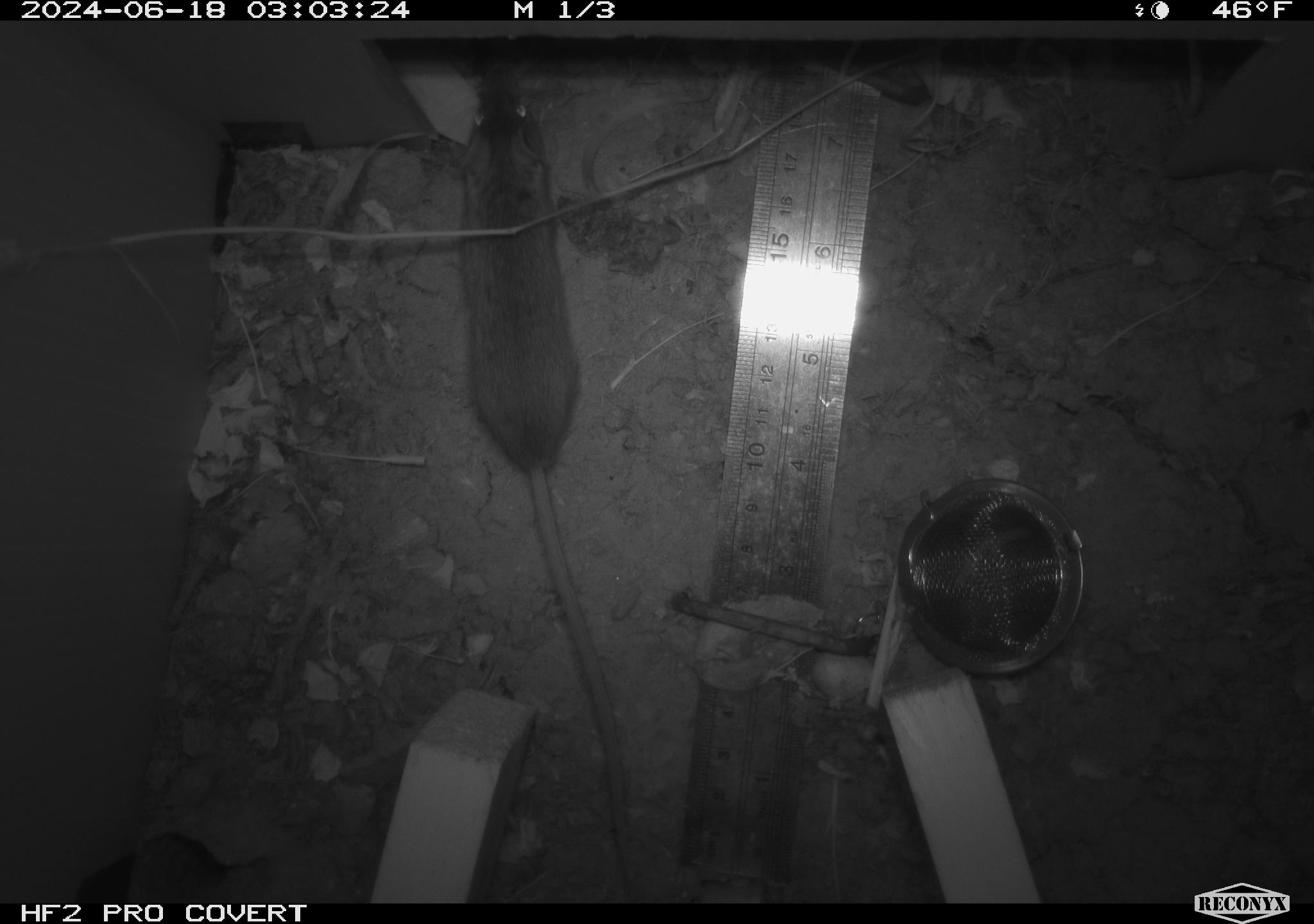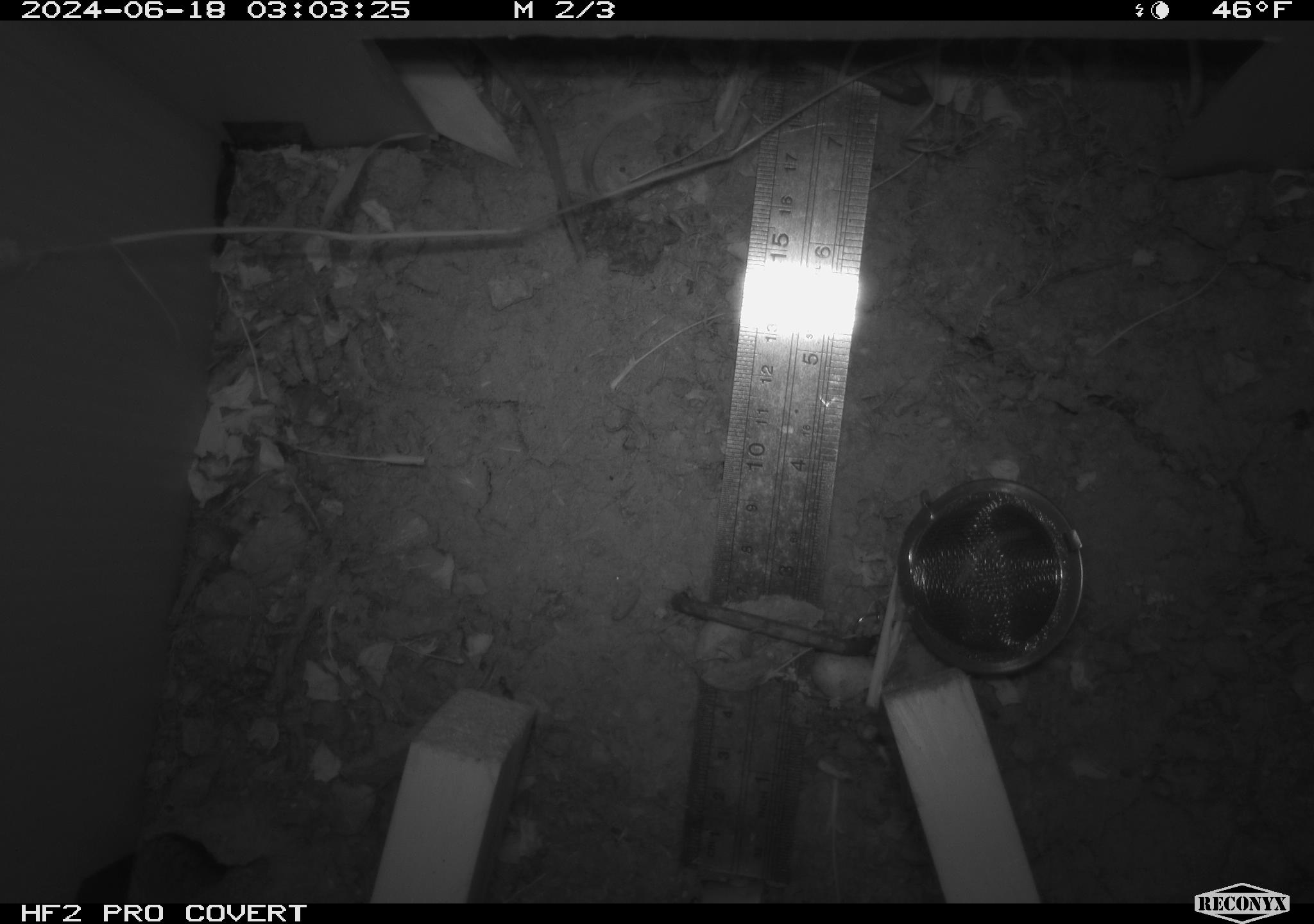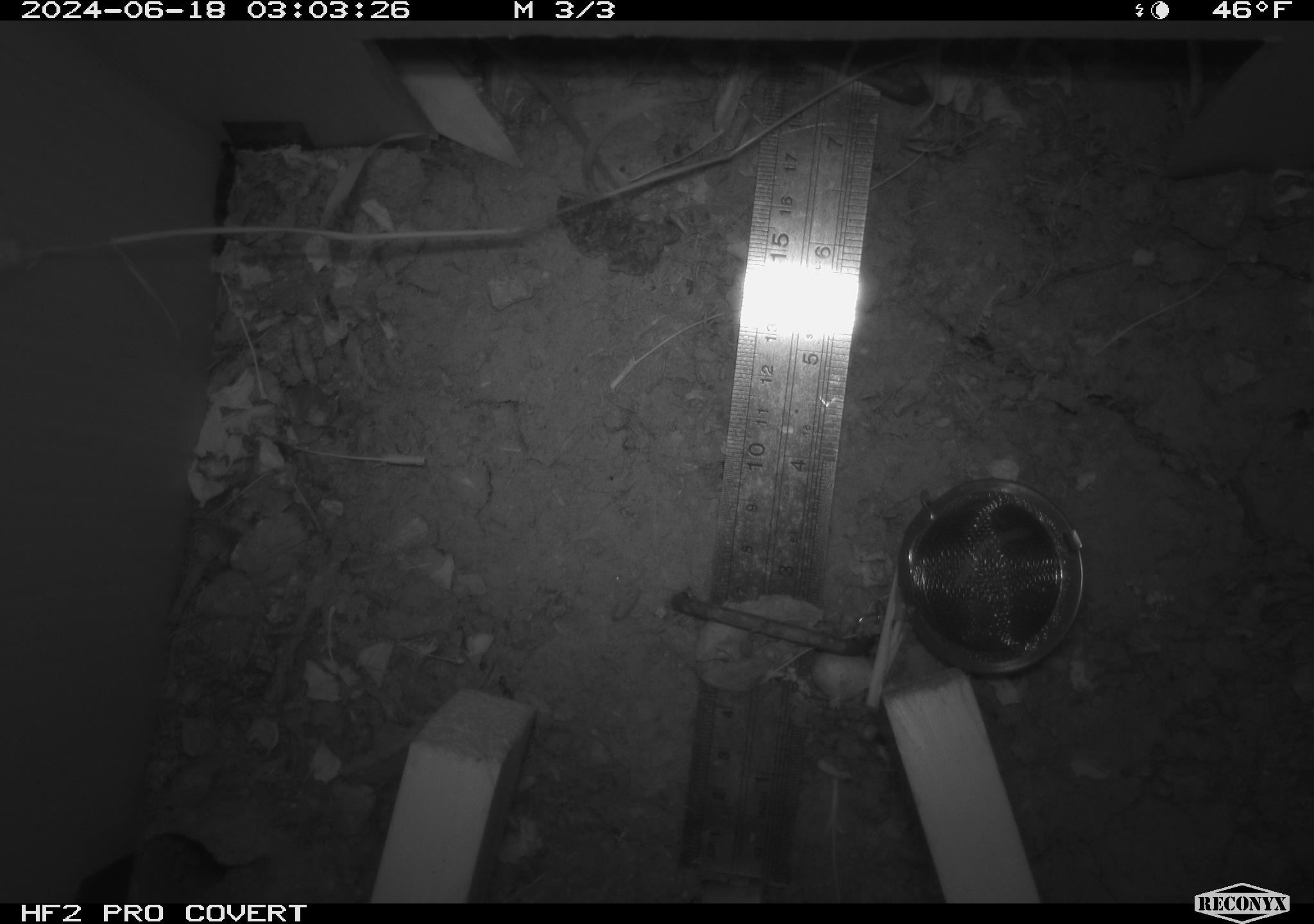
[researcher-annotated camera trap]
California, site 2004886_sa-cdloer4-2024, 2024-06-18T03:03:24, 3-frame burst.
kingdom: Animalia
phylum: Chordata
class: Mammalia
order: Rodentia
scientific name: Rodentia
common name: rodent